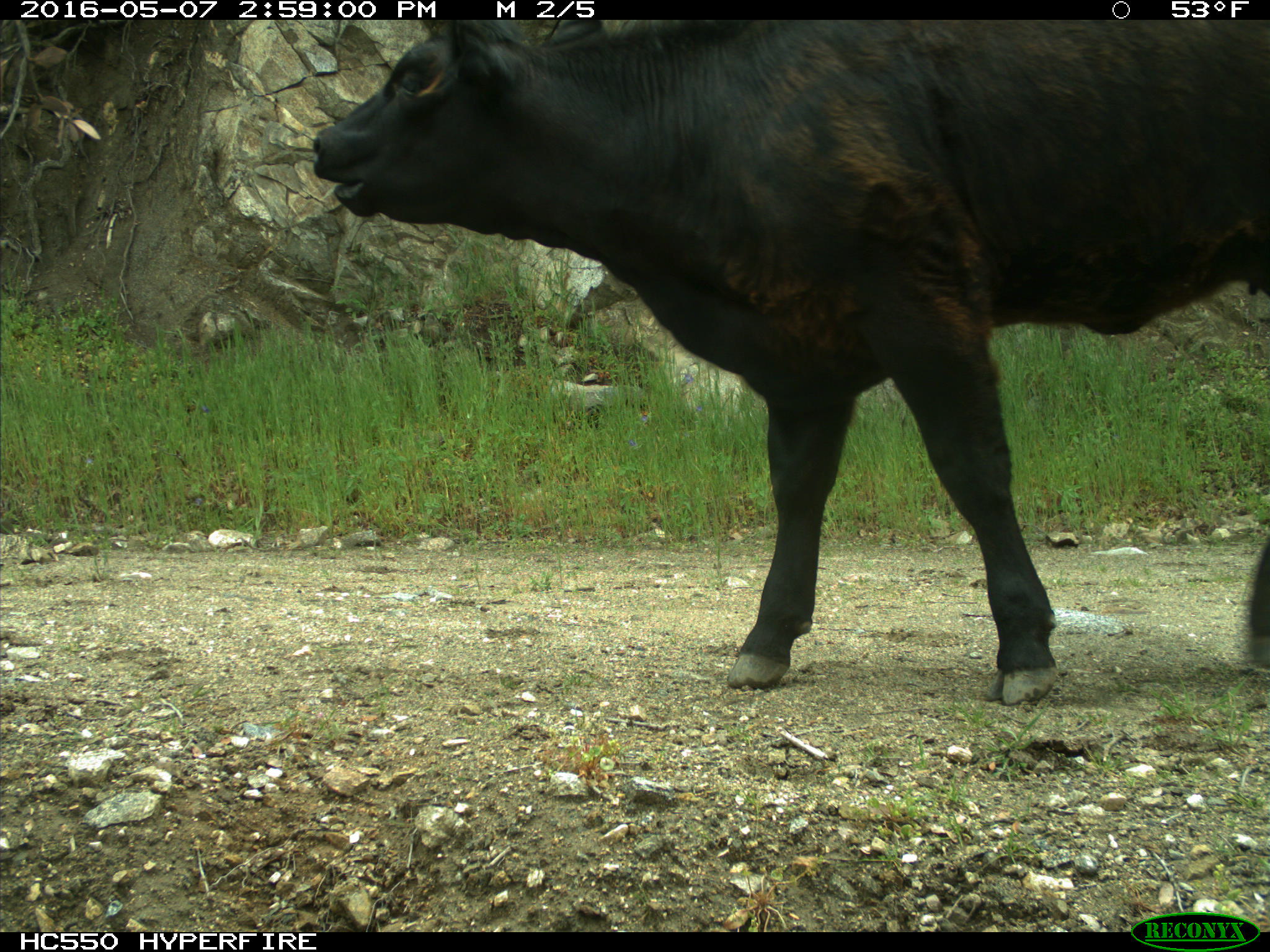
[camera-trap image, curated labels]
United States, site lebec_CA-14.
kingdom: Animalia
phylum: Chordata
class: Mammalia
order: Artiodactyla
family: Bovidae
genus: Bos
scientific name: Bos taurus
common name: domestic cow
Bos taurus (domestic cow).